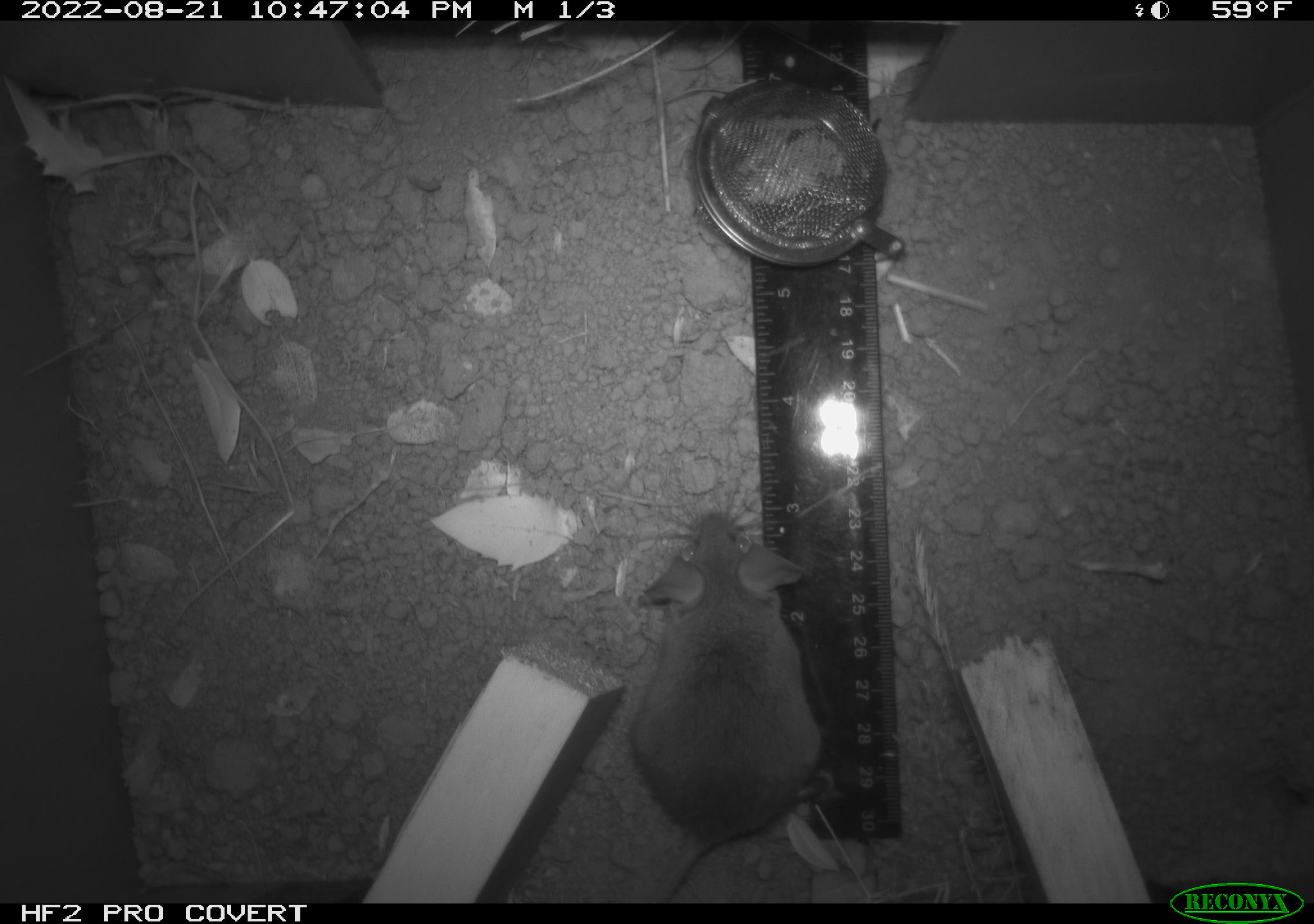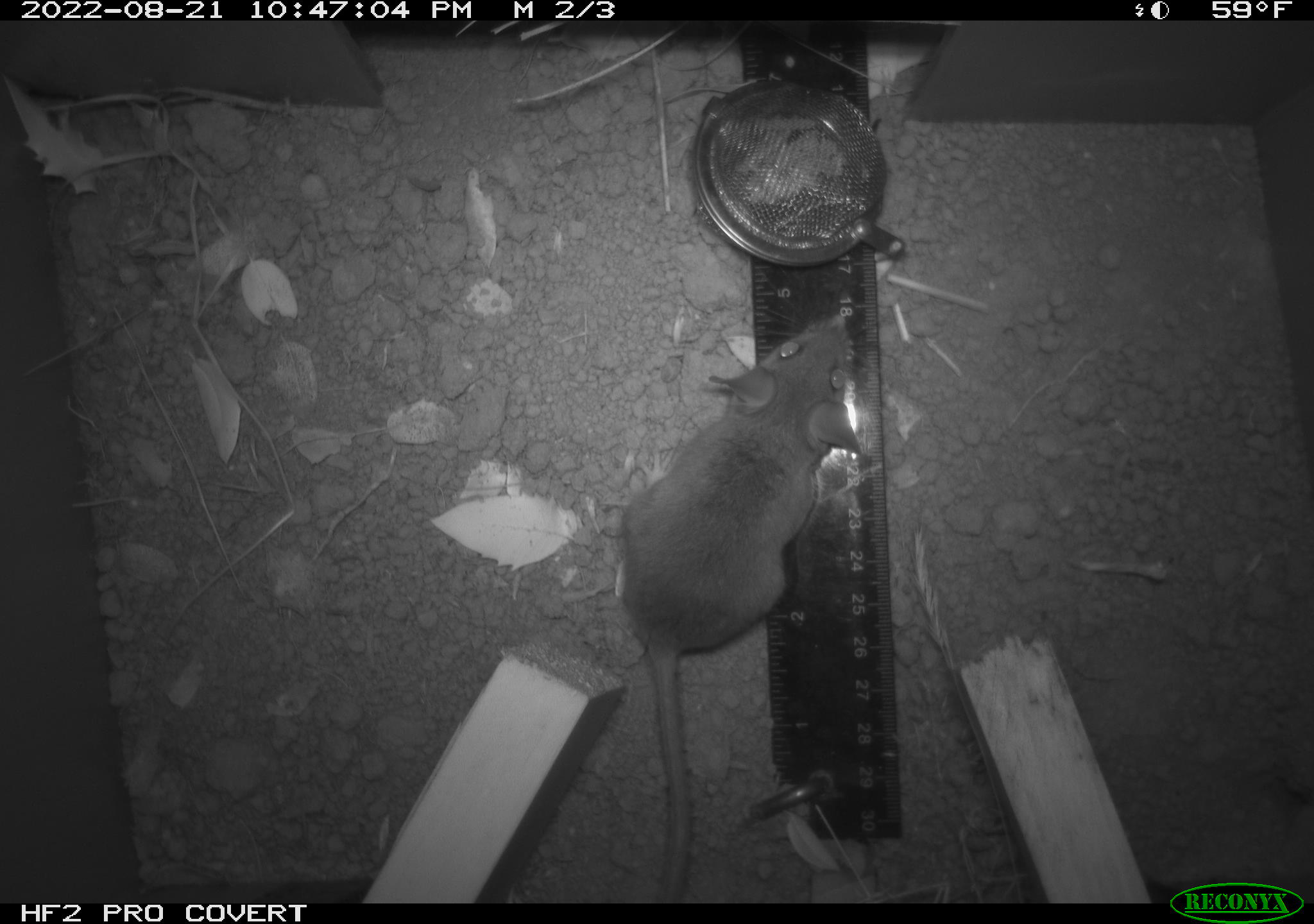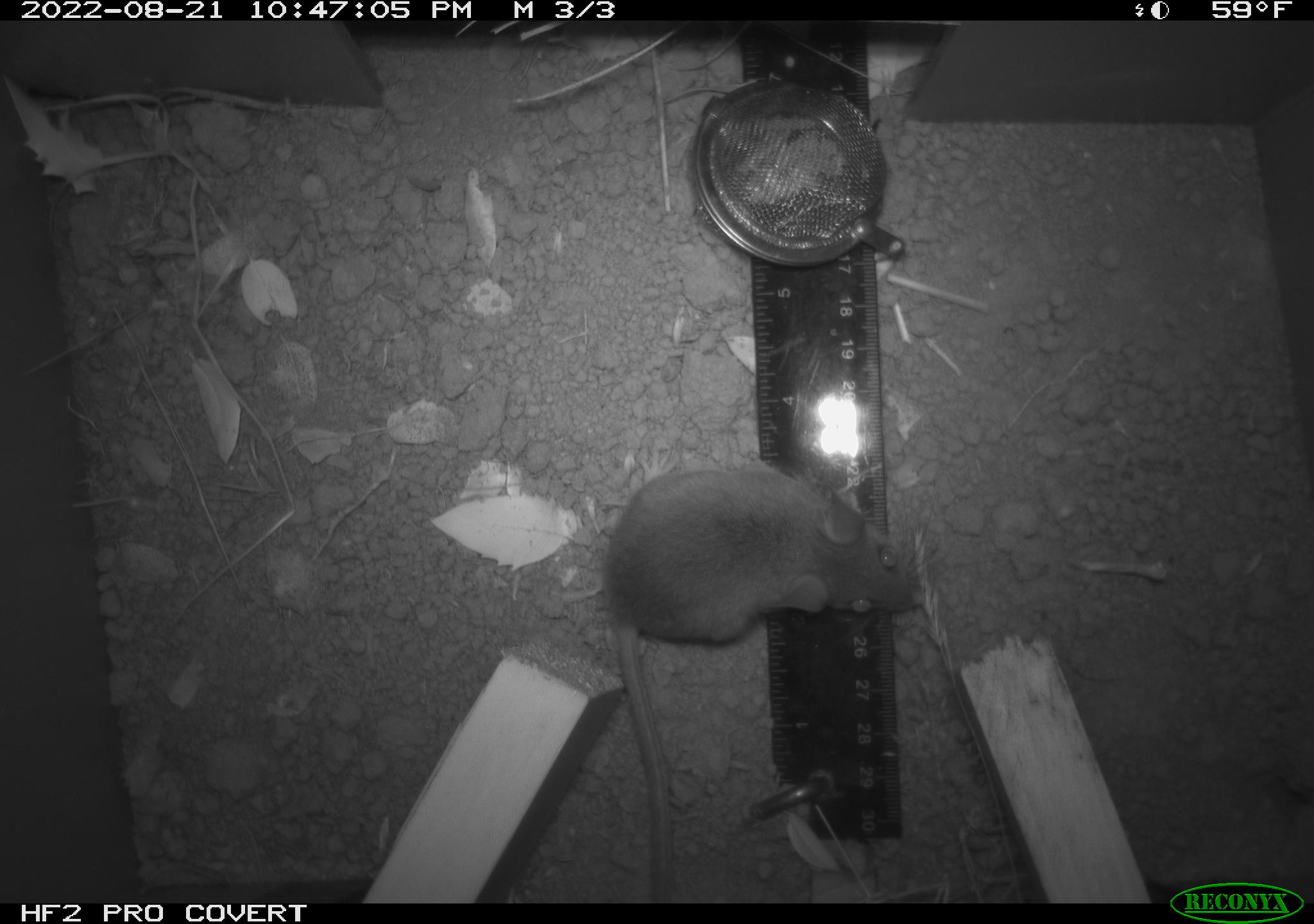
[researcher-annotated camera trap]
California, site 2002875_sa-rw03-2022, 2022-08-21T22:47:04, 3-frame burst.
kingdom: Animalia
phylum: Chordata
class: Mammalia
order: Rodentia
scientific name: Rodentia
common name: mouse species